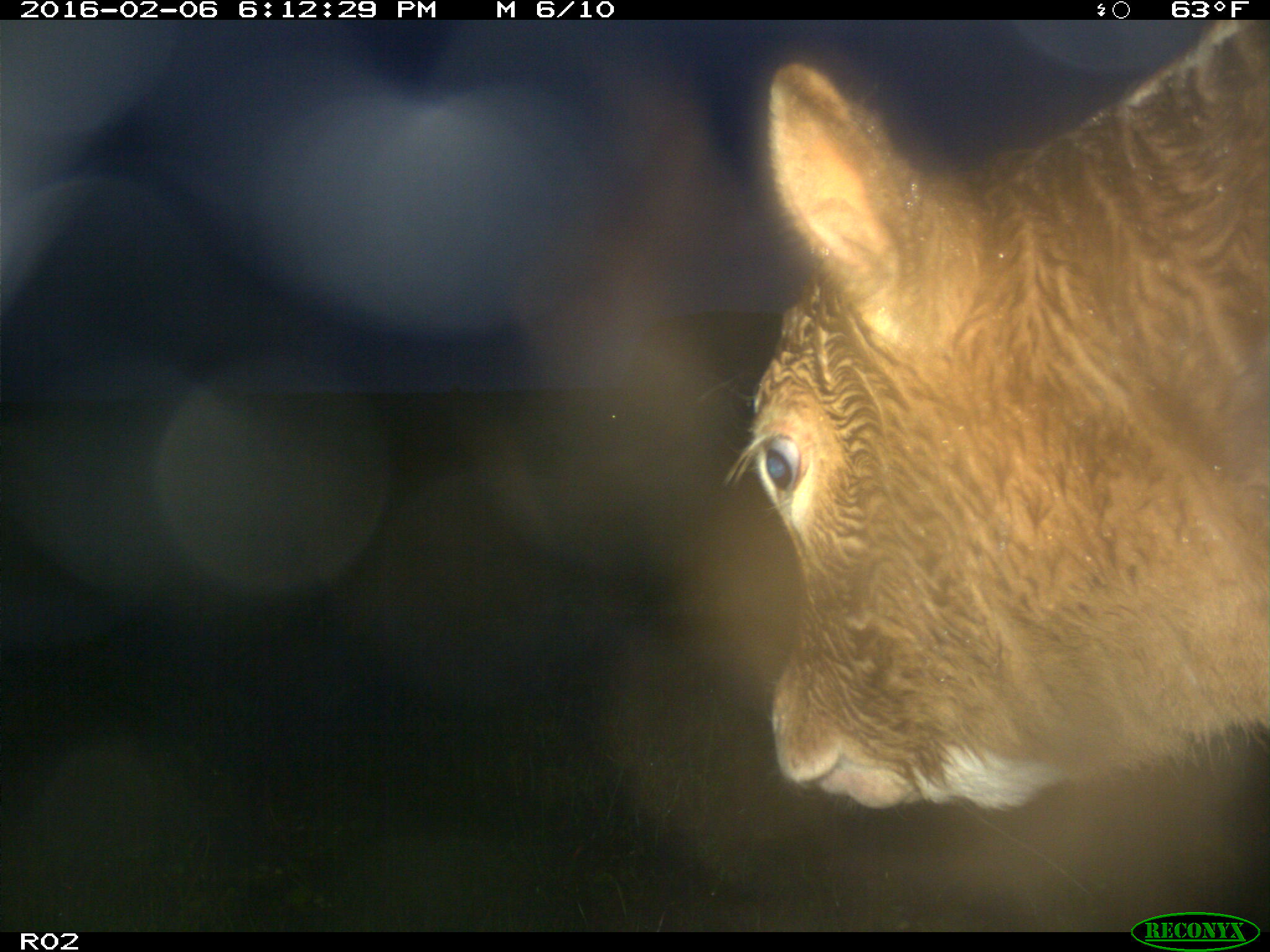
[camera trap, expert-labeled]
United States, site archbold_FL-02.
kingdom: Animalia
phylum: Chordata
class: Mammalia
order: Artiodactyla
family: Bovidae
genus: Bos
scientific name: Bos taurus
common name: domestic cow